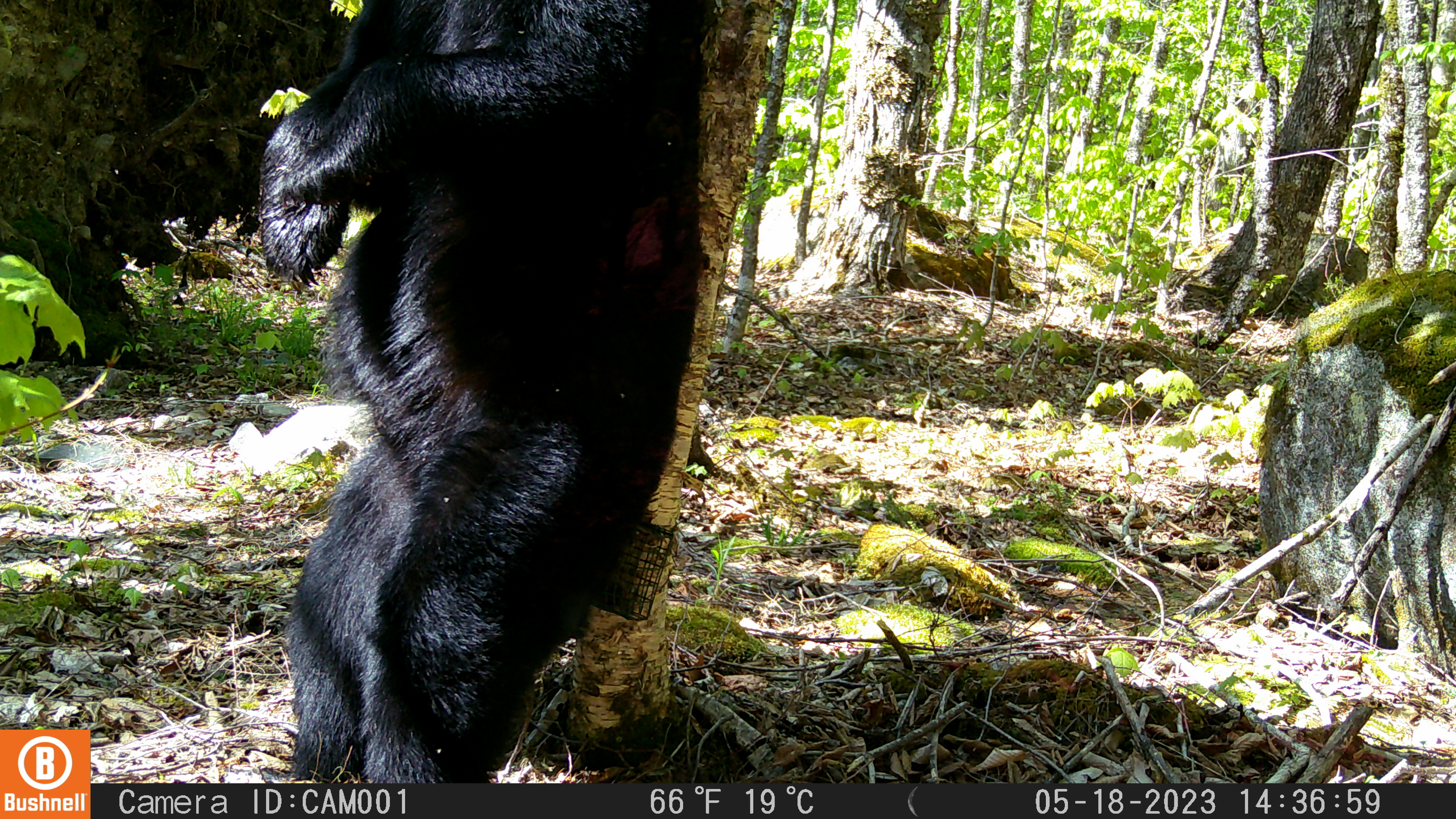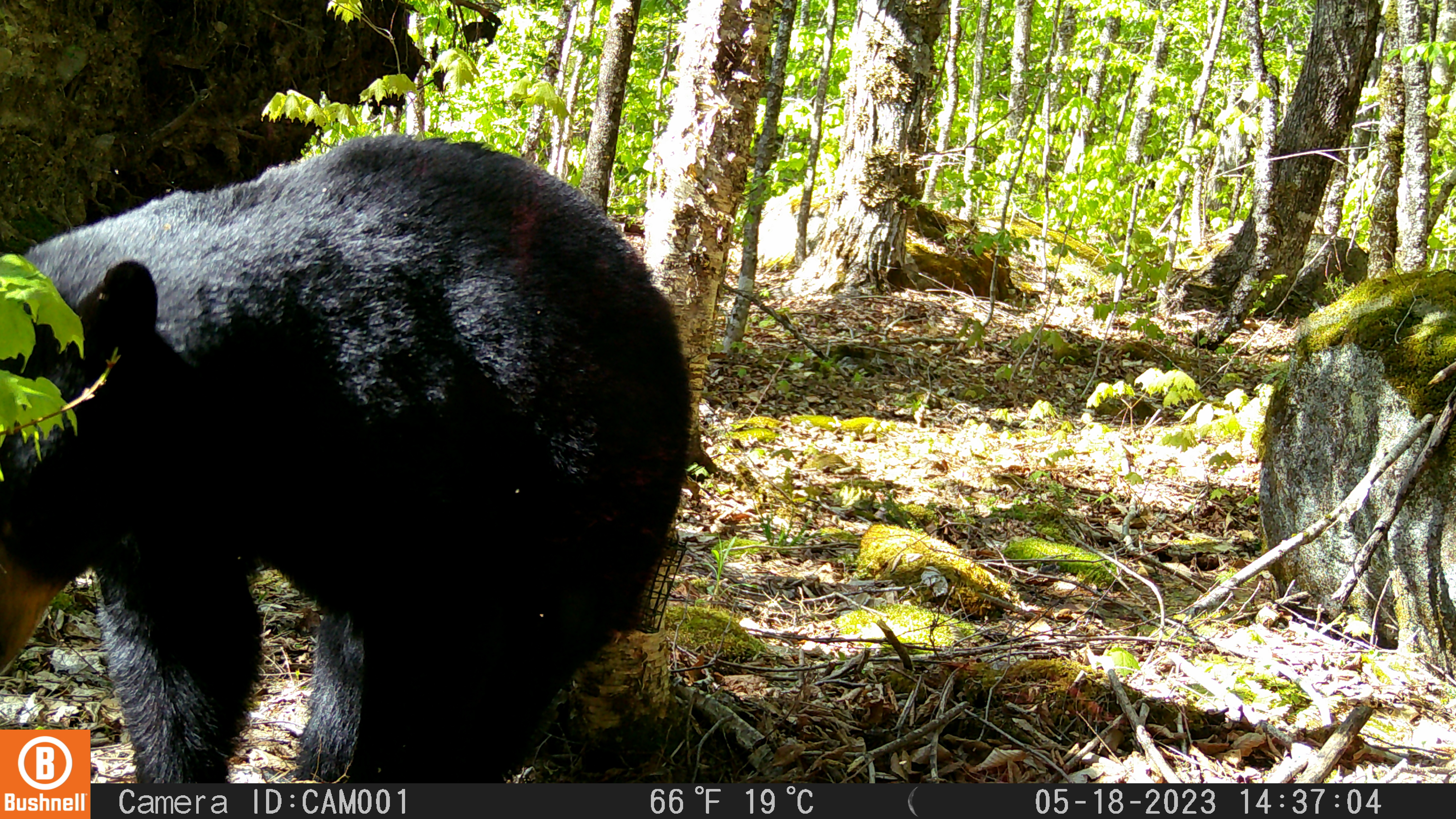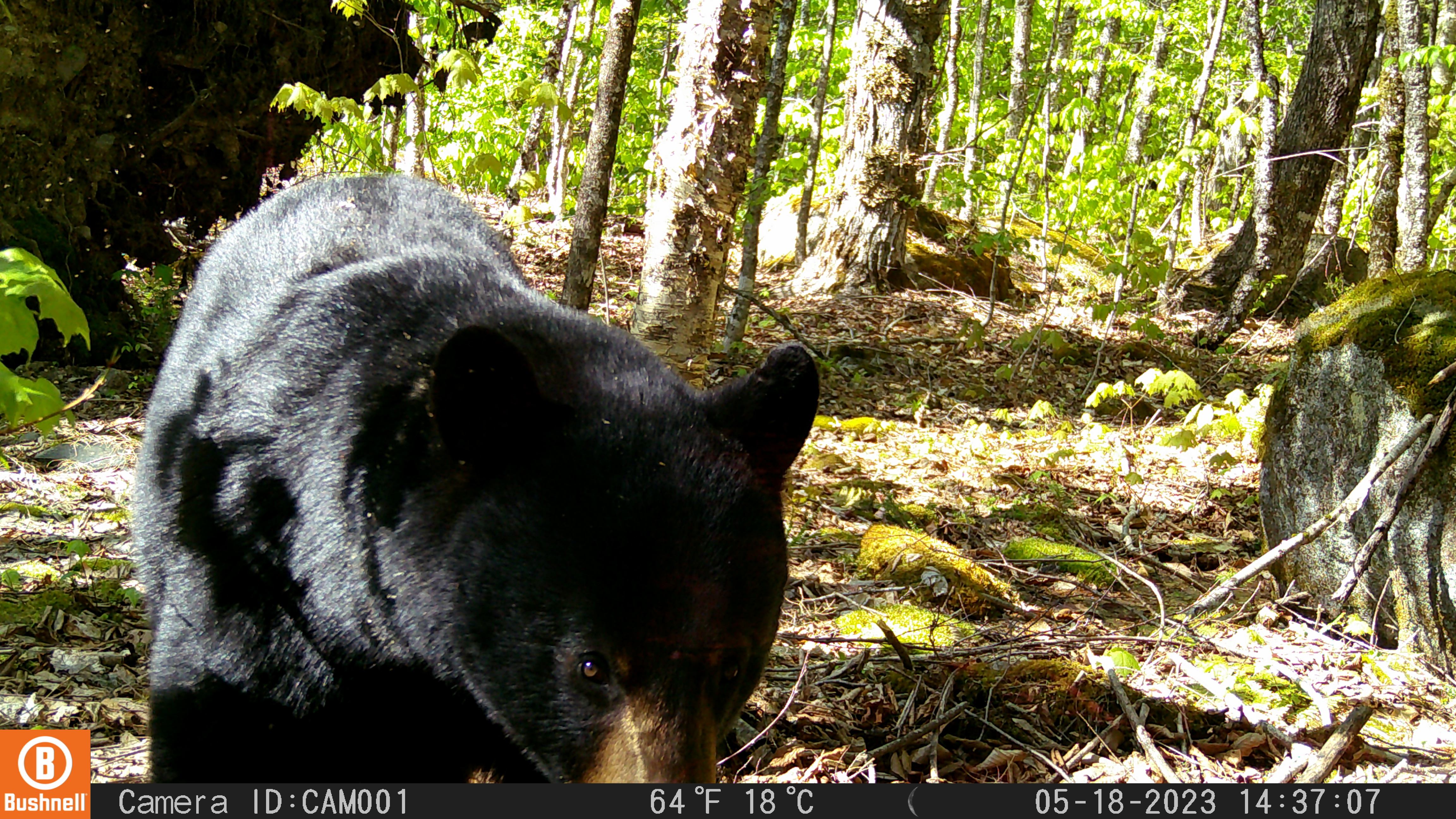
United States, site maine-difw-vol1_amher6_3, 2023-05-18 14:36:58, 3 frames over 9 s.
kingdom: Animalia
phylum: Chordata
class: Mammalia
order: Carnivora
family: Ursidae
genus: Ursus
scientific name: Ursus americanus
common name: black bear